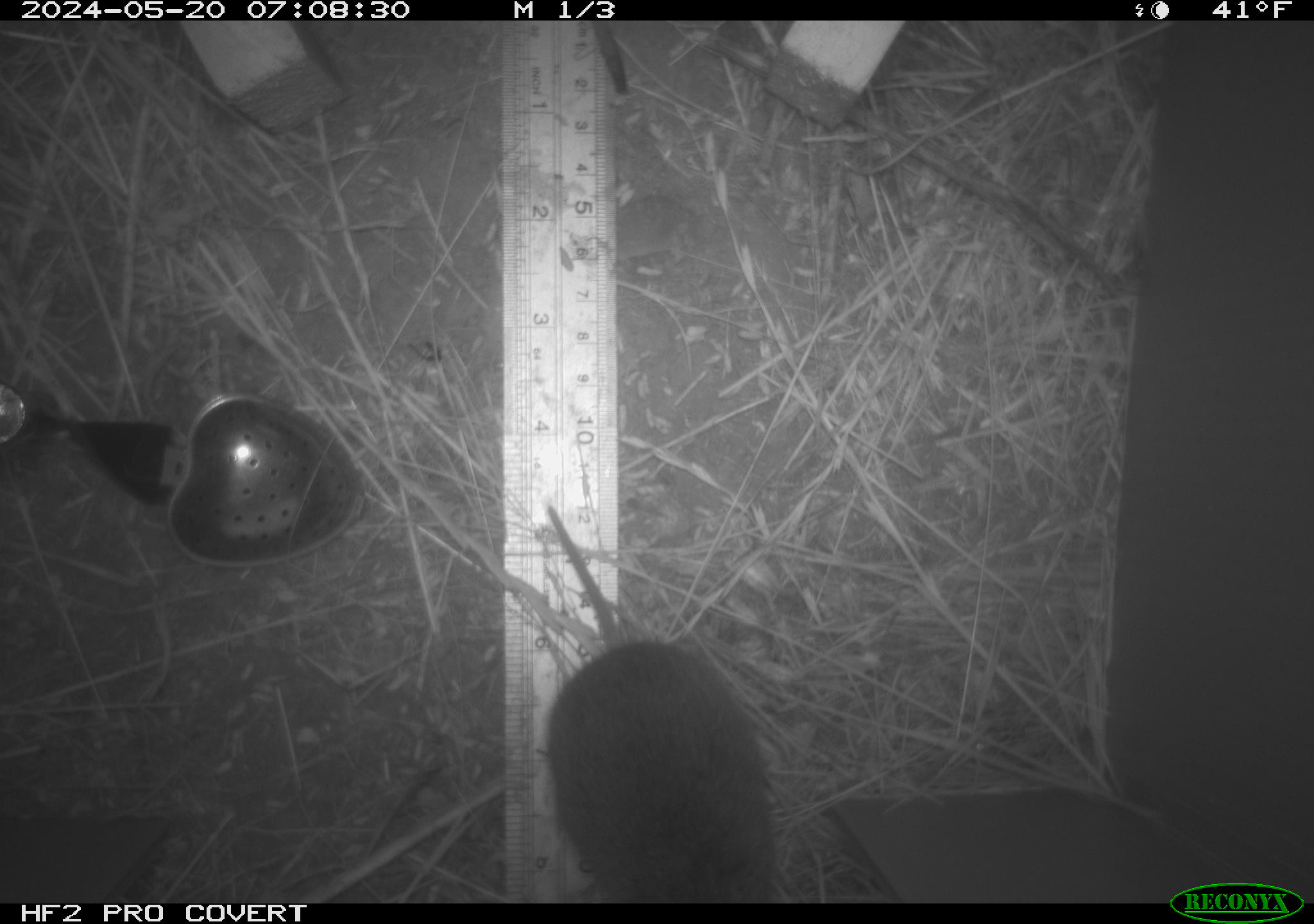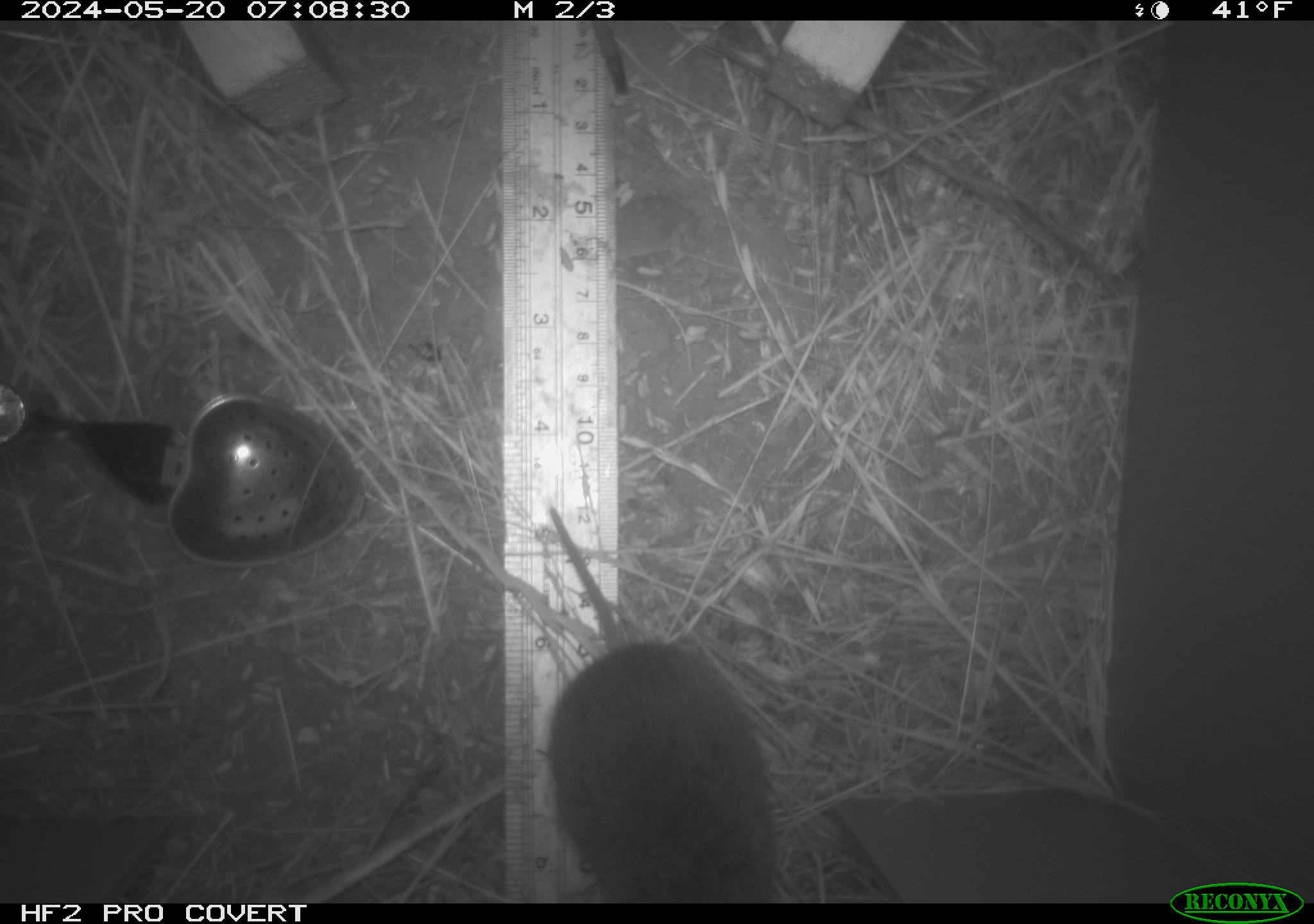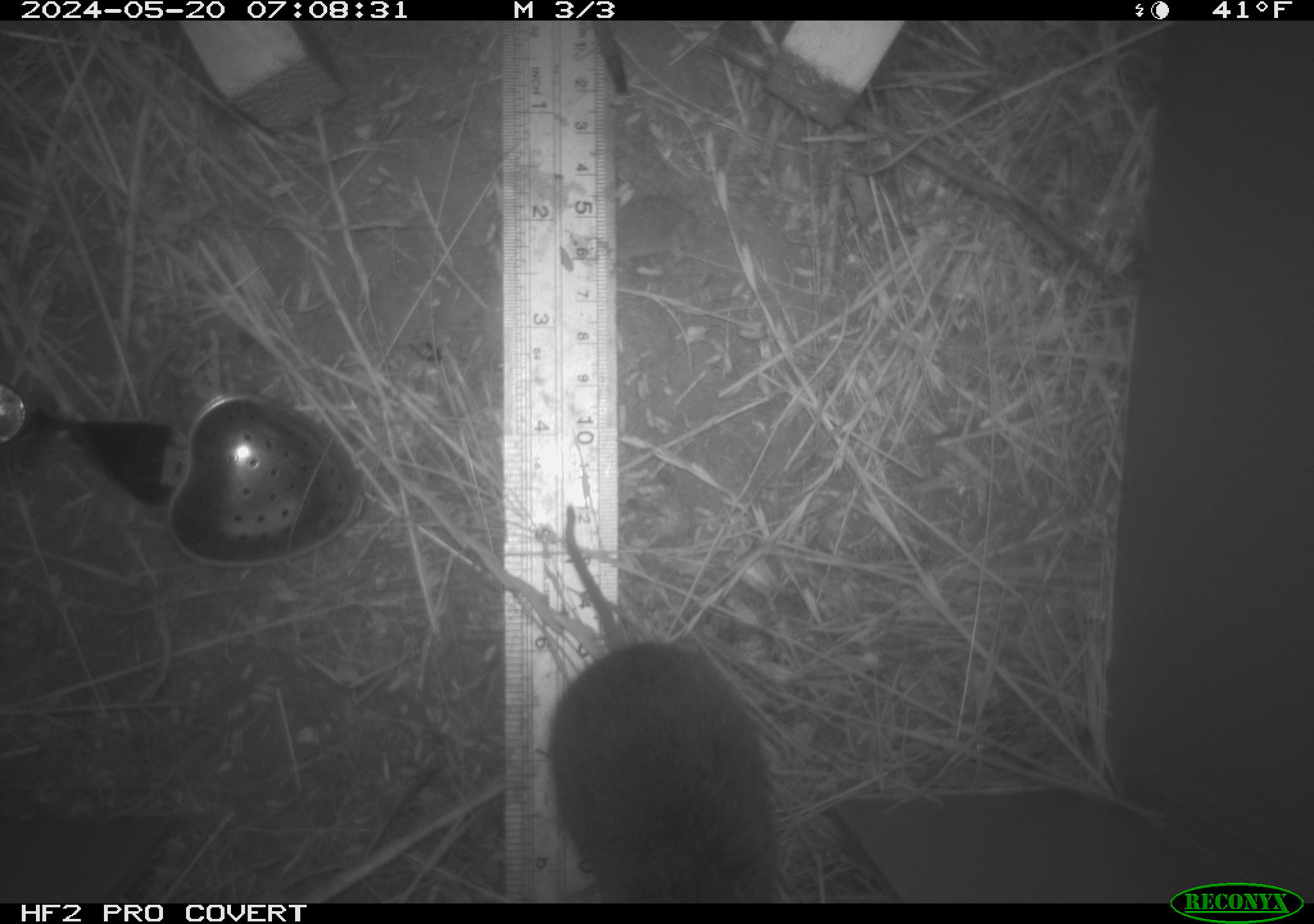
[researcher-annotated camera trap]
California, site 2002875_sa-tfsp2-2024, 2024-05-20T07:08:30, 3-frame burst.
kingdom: Animalia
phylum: Chordata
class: Mammalia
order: Rodentia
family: Cricetidae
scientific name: Arvicolinae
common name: voles, lemmings, and muskrats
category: arvicolinae subfamily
Arvicolinae subfamily (voles, lemmings, and muskrats) (Arvicolinae).